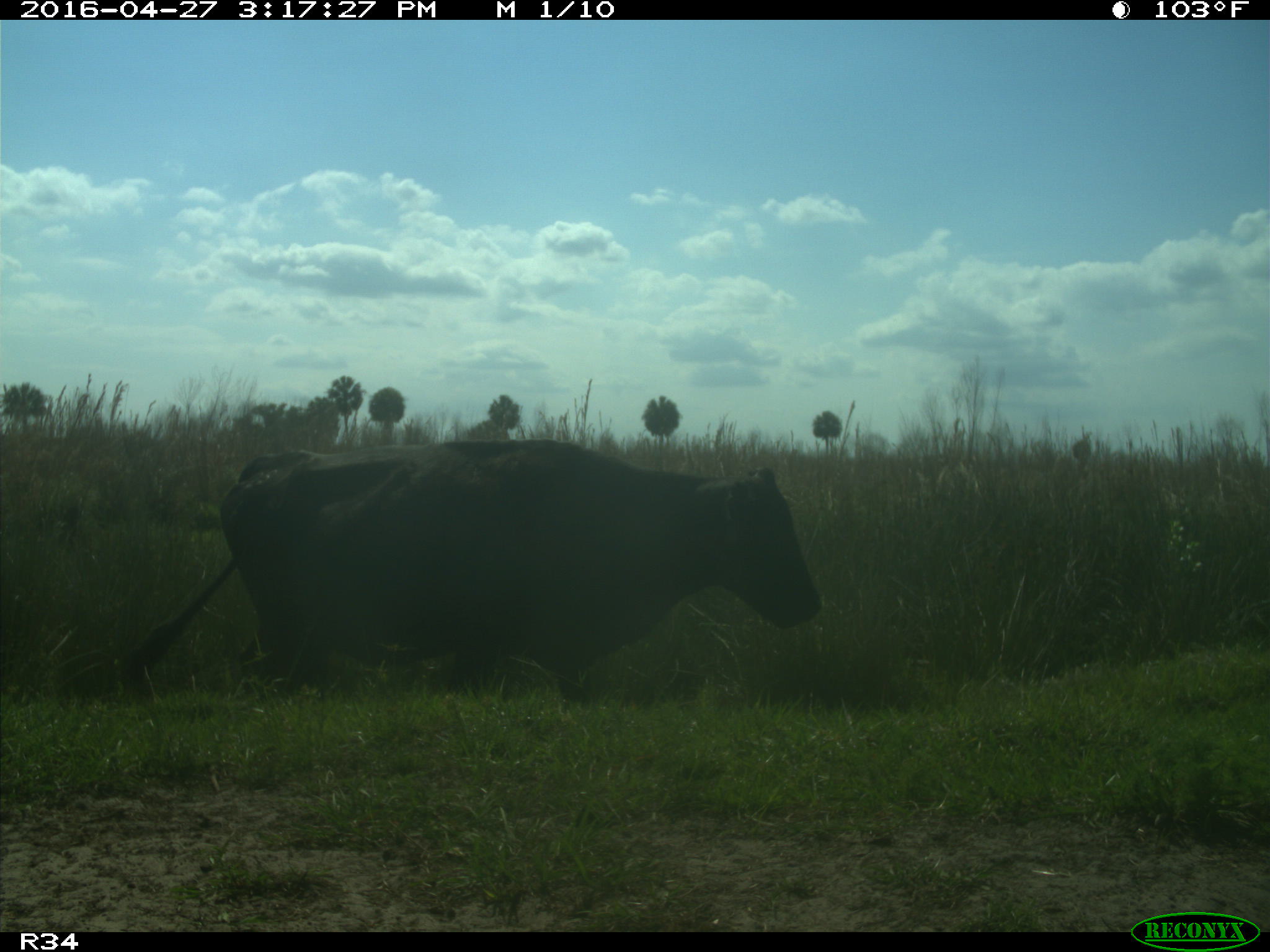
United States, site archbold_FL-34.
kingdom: Animalia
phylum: Chordata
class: Mammalia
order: Artiodactyla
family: Bovidae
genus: Bos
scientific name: Bos taurus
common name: domestic cow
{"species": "Bos taurus (domestic cow)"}